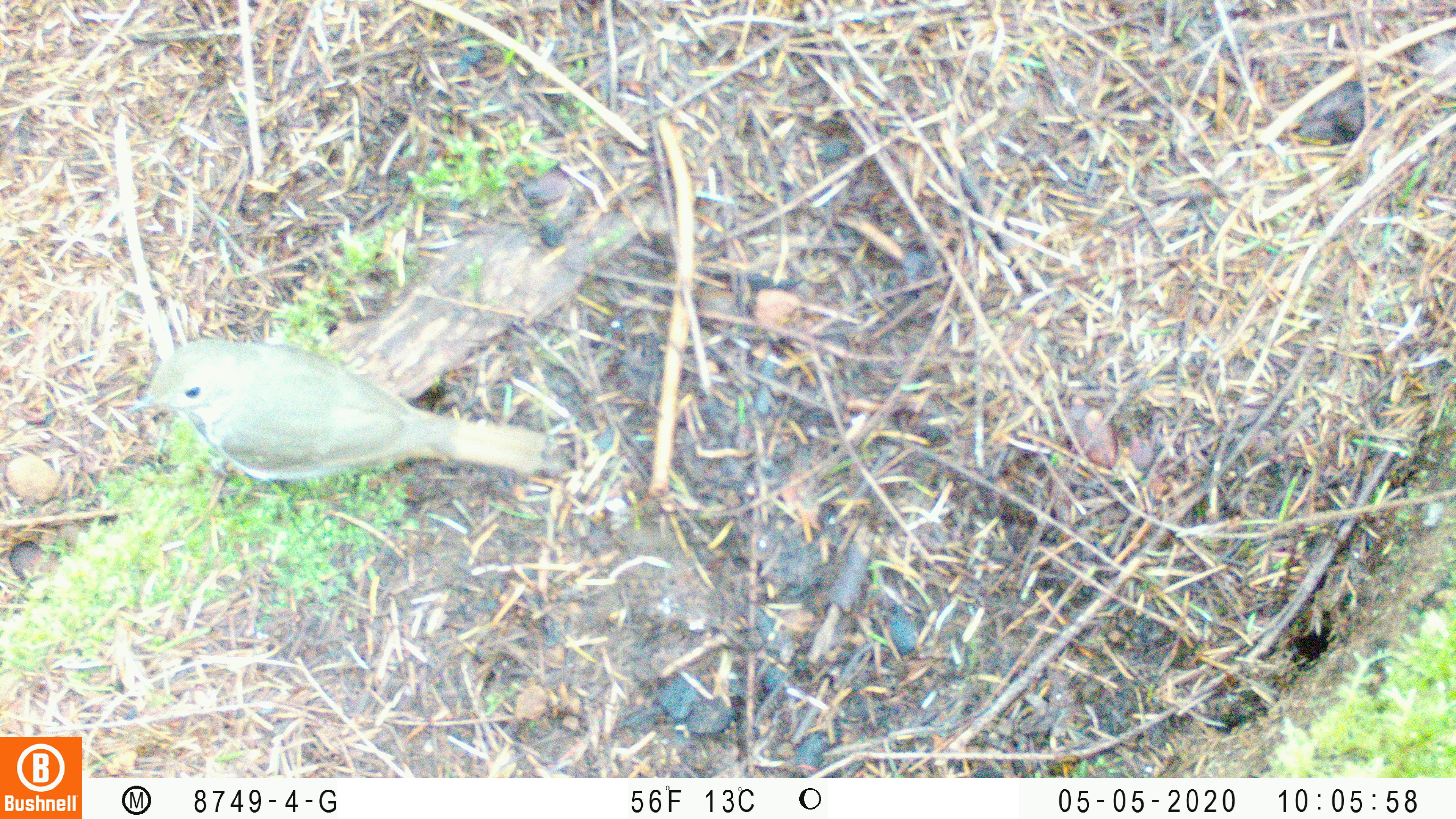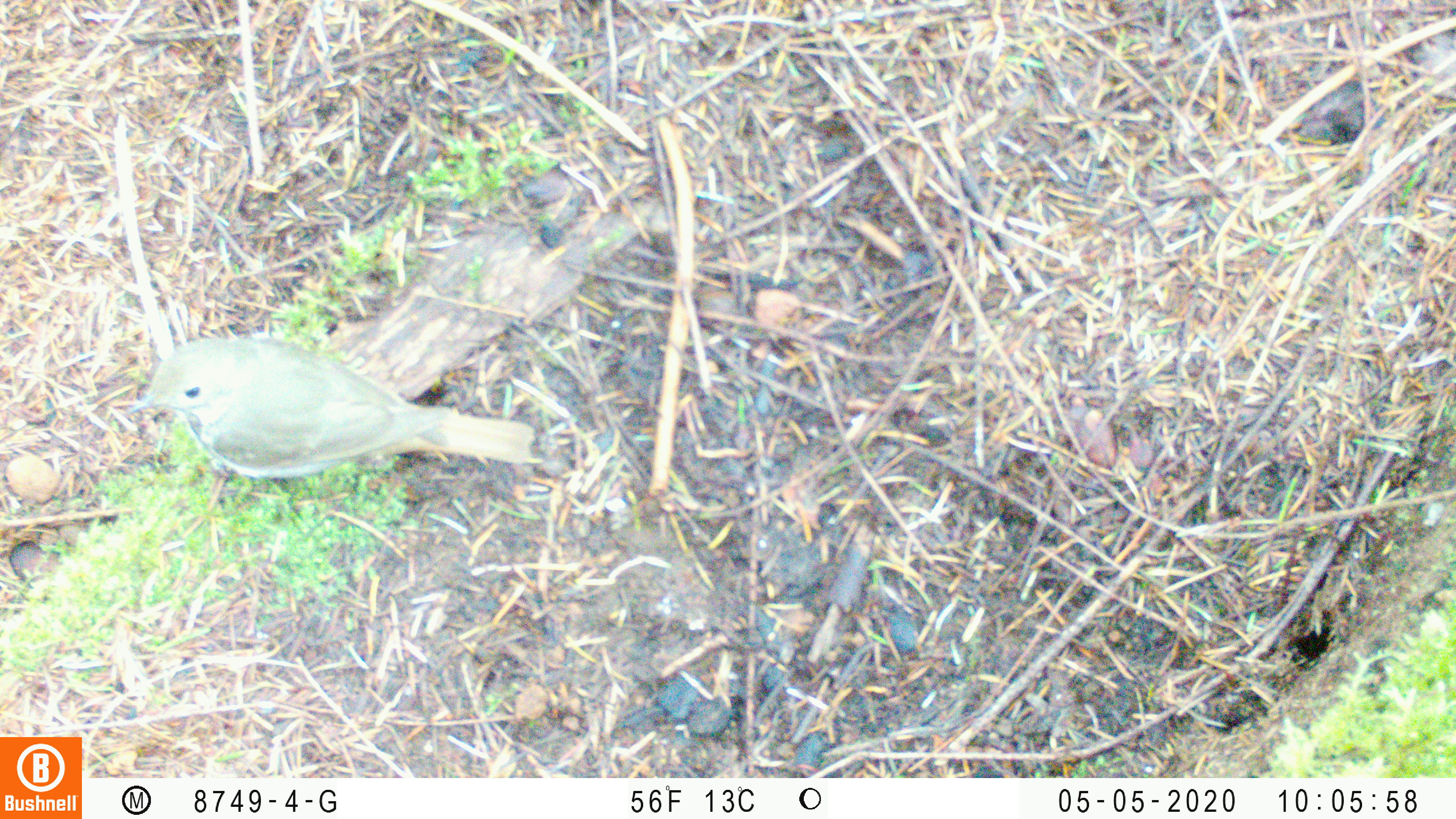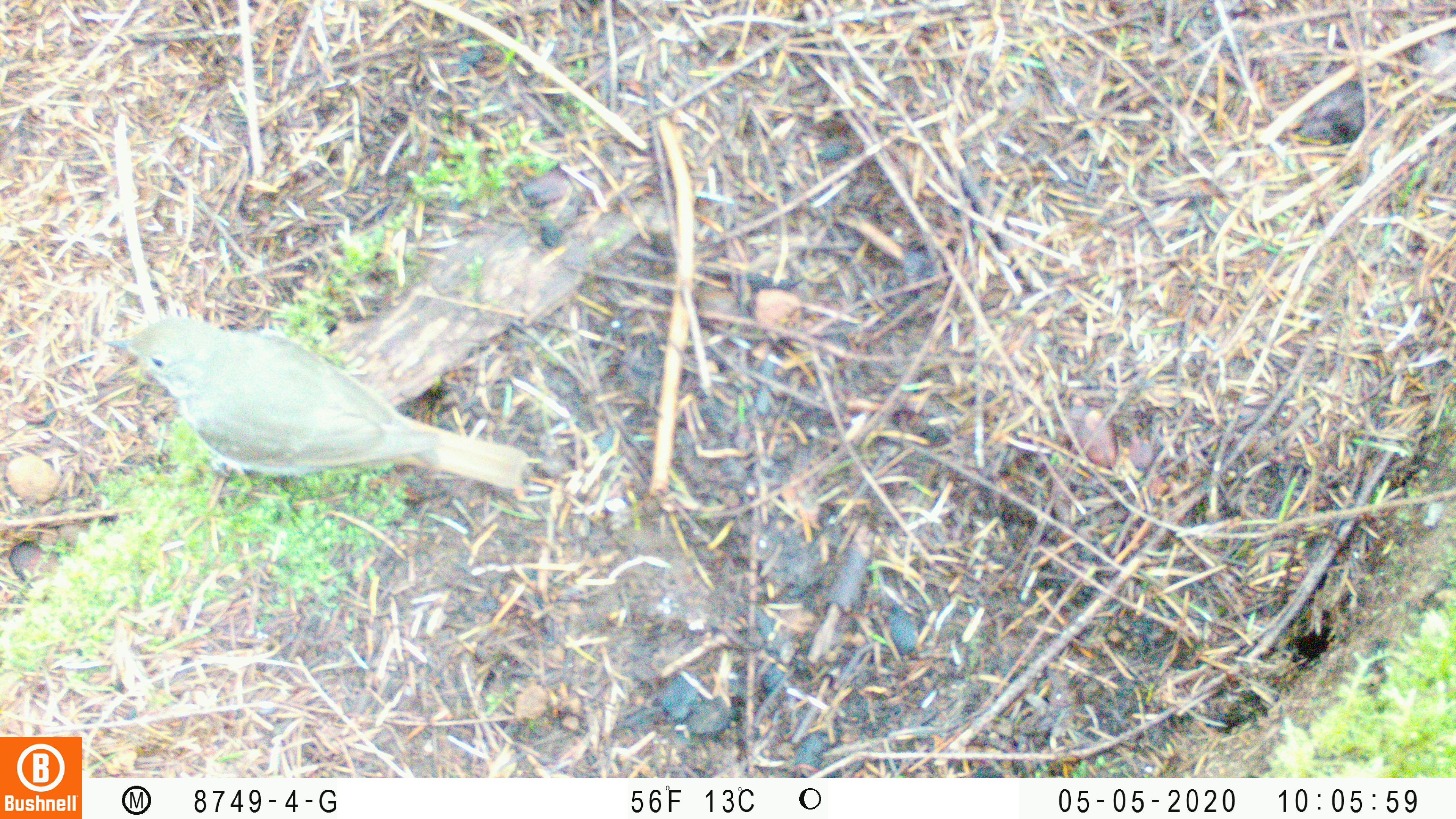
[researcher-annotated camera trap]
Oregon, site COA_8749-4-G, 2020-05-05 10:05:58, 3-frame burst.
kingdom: Animalia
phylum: Chordata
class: Aves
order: Passeriformes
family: Turdidae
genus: Catharus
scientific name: Catharus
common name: brown thrushes and nightingale-thrushes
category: catharus species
Catharus species (brown thrushes and nightingale-thrushes) (Catharus).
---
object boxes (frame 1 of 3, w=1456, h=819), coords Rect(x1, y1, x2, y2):
catharus species: Rect(125, 345, 546, 489)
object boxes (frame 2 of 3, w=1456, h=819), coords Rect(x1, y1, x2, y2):
catharus species: Rect(133, 336, 540, 482)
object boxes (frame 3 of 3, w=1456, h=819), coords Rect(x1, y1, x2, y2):
catharus species: Rect(114, 315, 531, 495)